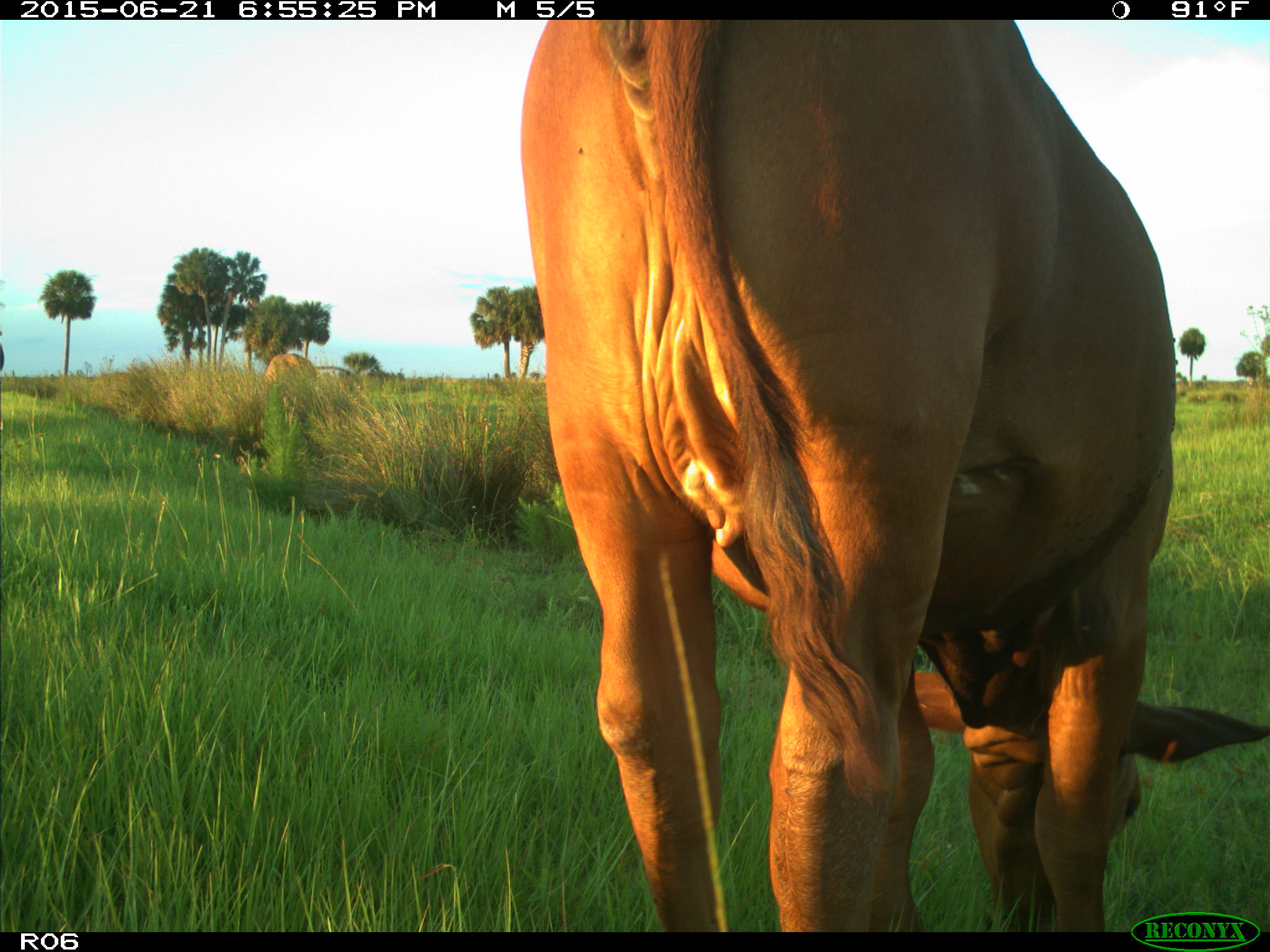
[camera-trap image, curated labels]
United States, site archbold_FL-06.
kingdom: Animalia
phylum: Chordata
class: Mammalia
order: Artiodactyla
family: Bovidae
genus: Bos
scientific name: Bos taurus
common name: domestic cow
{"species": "Bos taurus (domestic cow)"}